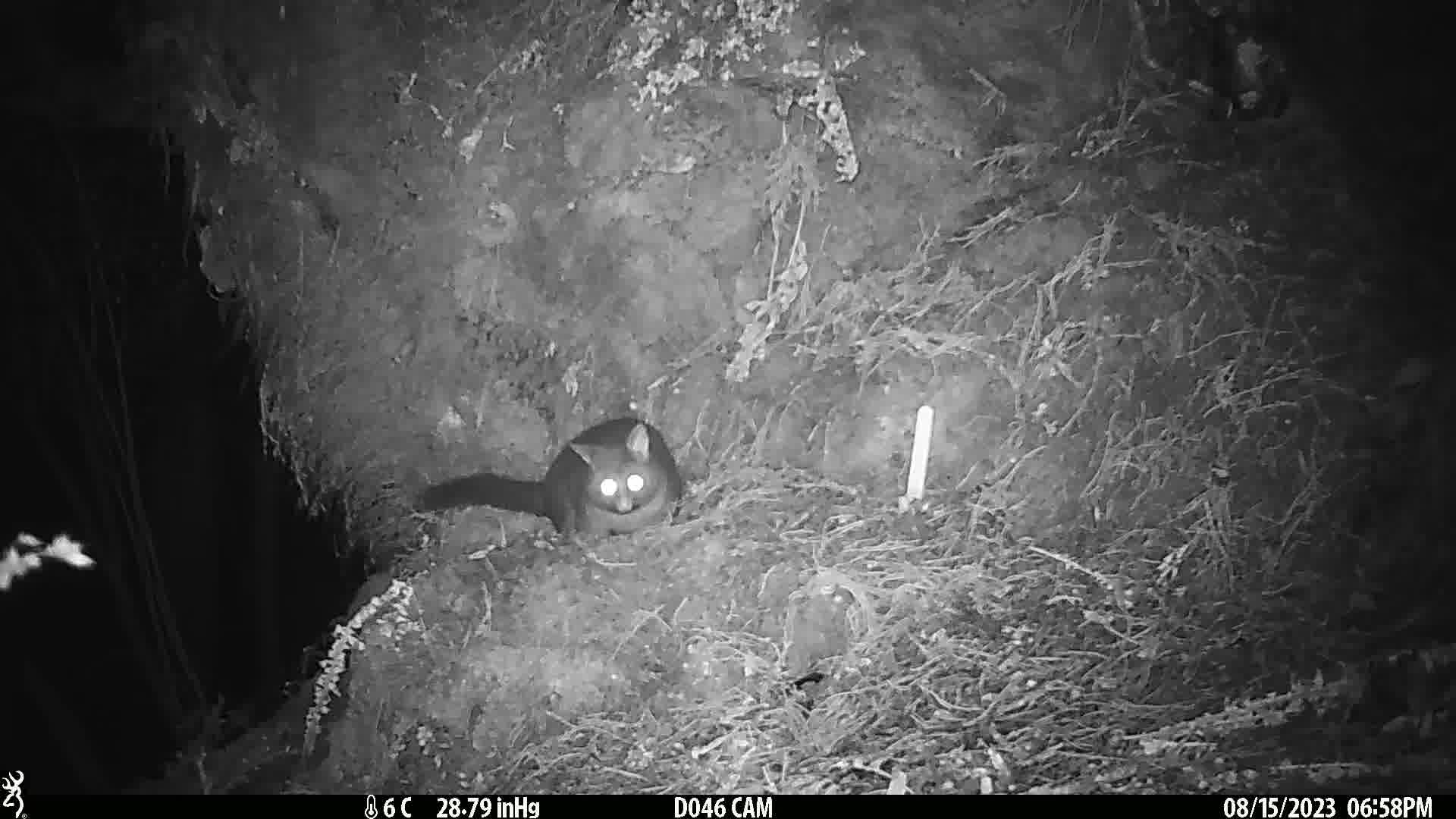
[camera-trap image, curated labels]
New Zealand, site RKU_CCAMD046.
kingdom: Animalia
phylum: Chordata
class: Mammalia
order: Diprotodontia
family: Phalangeridae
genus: Trichosurus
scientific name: Trichosurus vulpecula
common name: common brushtail possum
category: possum